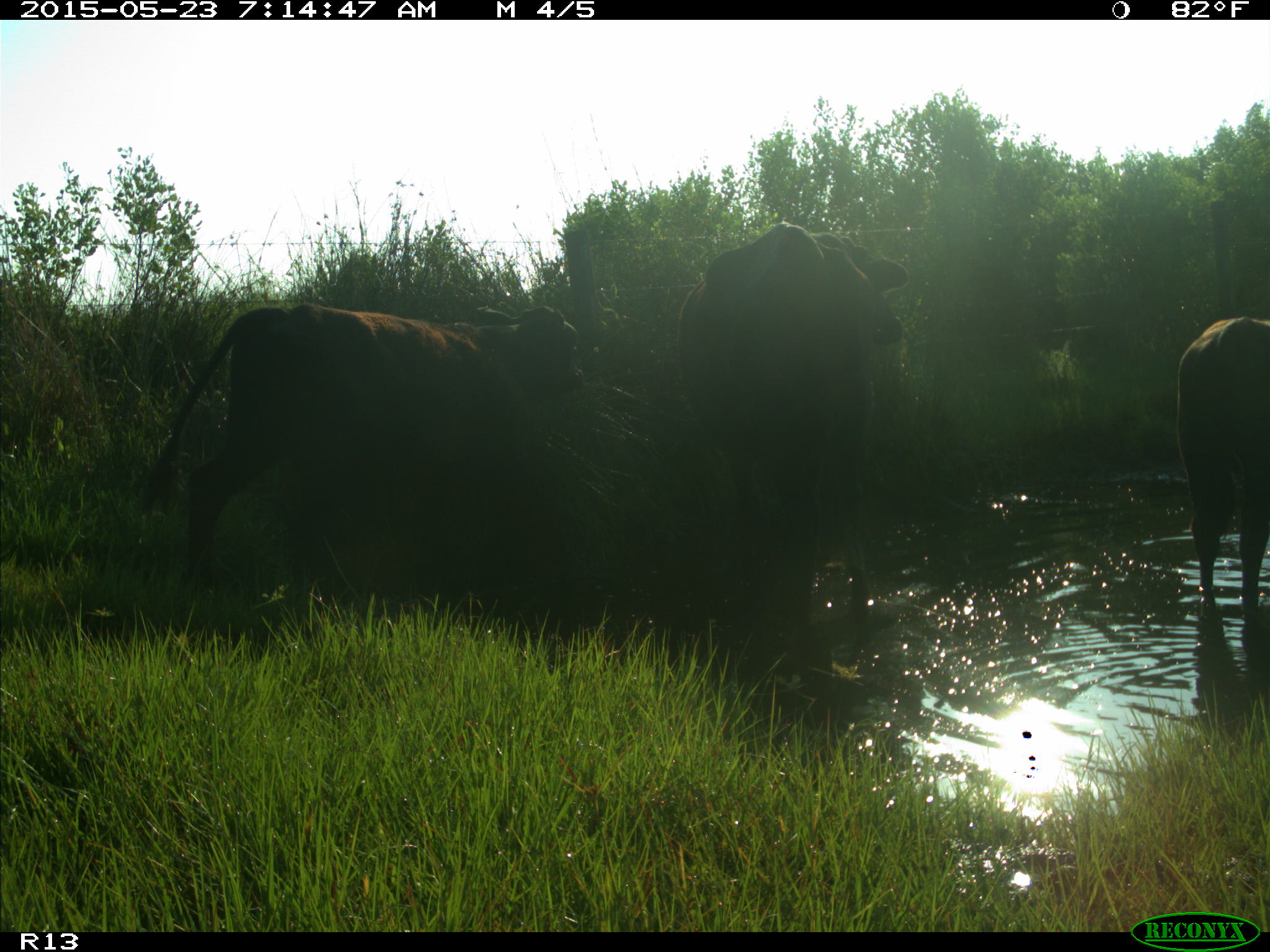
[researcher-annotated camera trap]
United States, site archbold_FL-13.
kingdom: Animalia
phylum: Chordata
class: Mammalia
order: Artiodactyla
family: Bovidae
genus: Bos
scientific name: Bos taurus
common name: domestic cow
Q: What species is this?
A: Bos taurus (domestic cow).